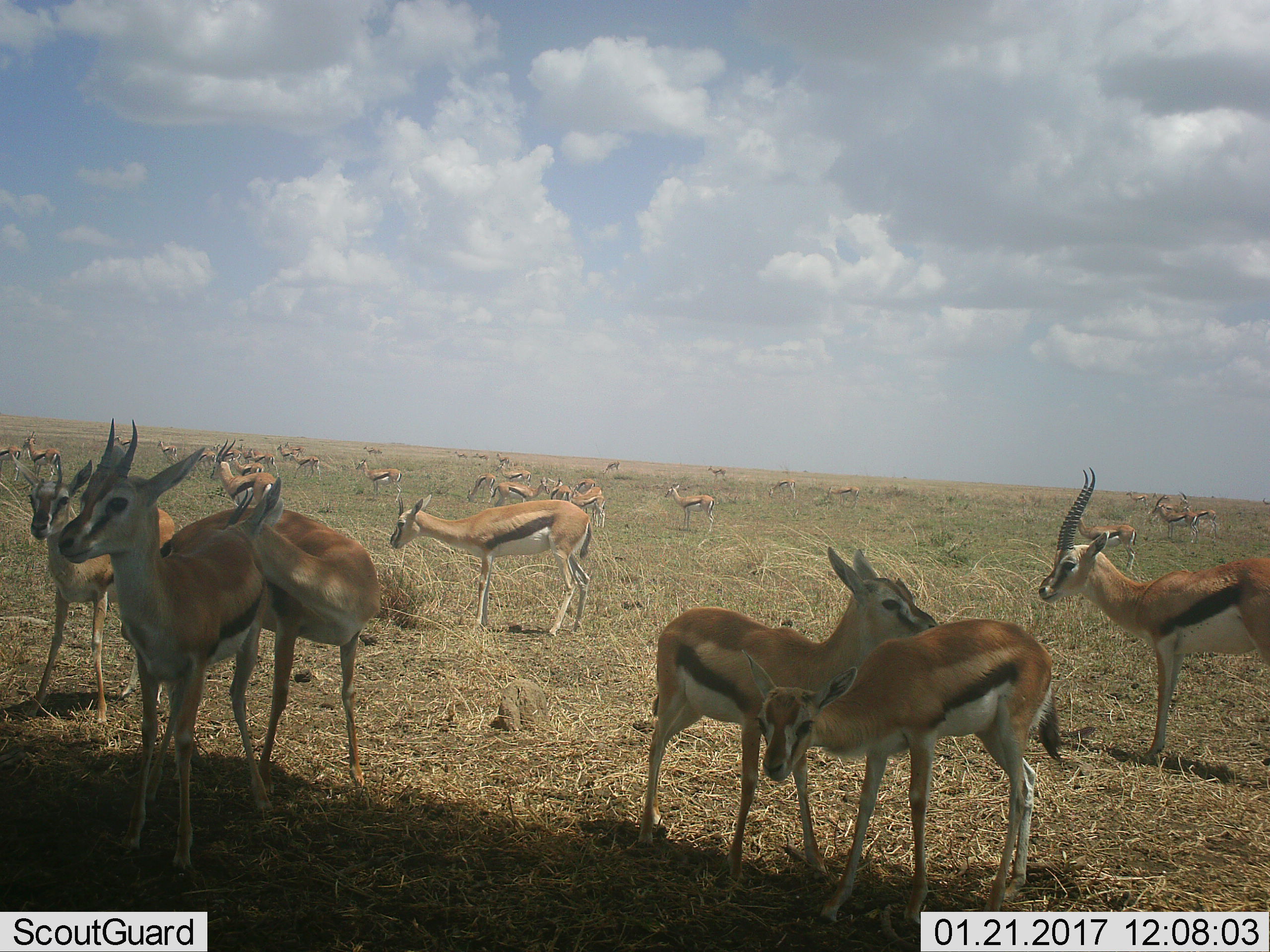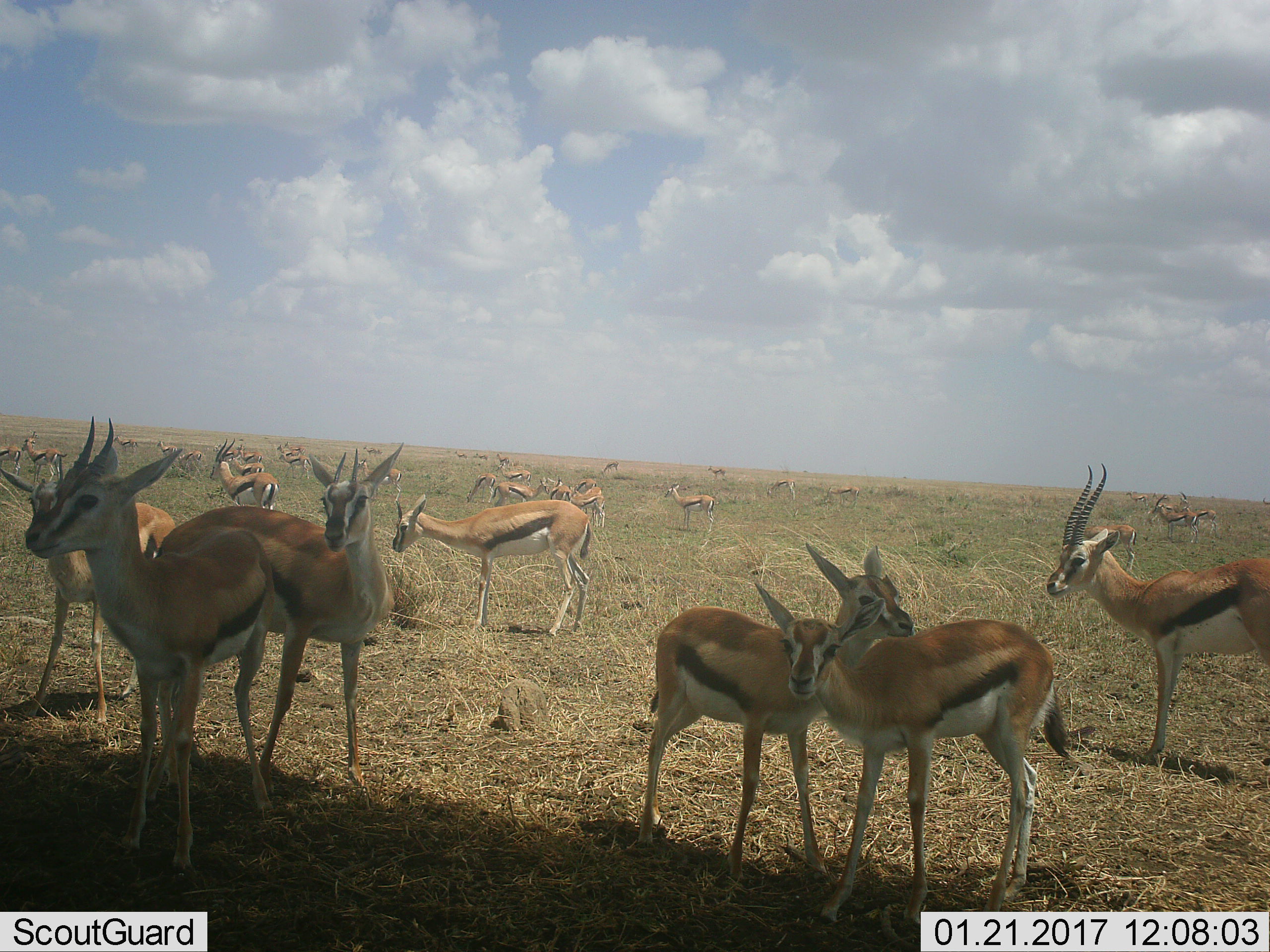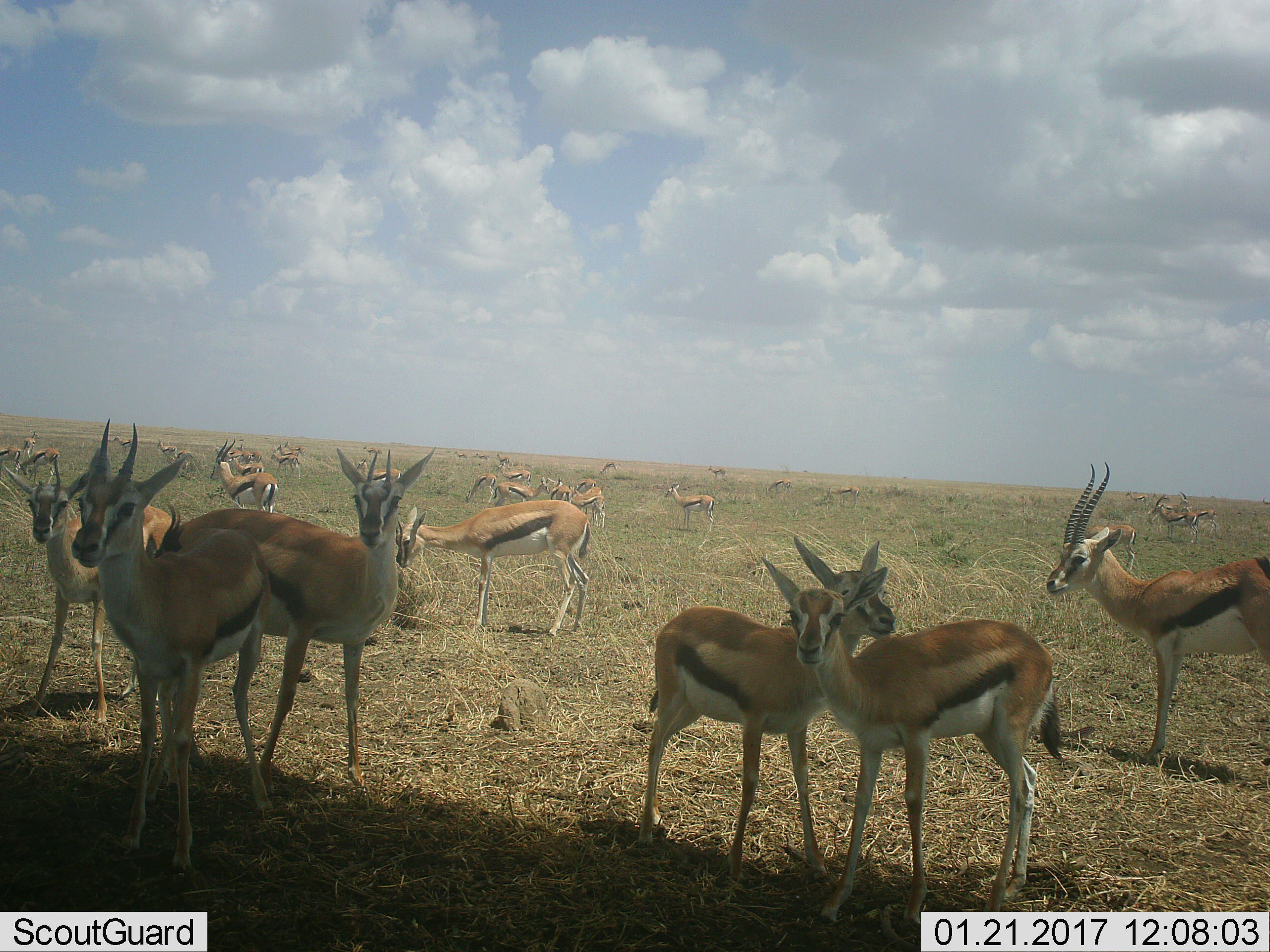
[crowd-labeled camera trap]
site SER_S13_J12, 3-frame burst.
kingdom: Animalia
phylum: Chordata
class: Mammalia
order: Artiodactyla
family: Bovidae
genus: Eudorcas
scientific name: Eudorcas thomsonii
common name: thomson's gazelle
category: gazellethomsons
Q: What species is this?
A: Gazellethomsons (thomson's gazelle) (Eudorcas thomsonii).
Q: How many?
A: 11-50.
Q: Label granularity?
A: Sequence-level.